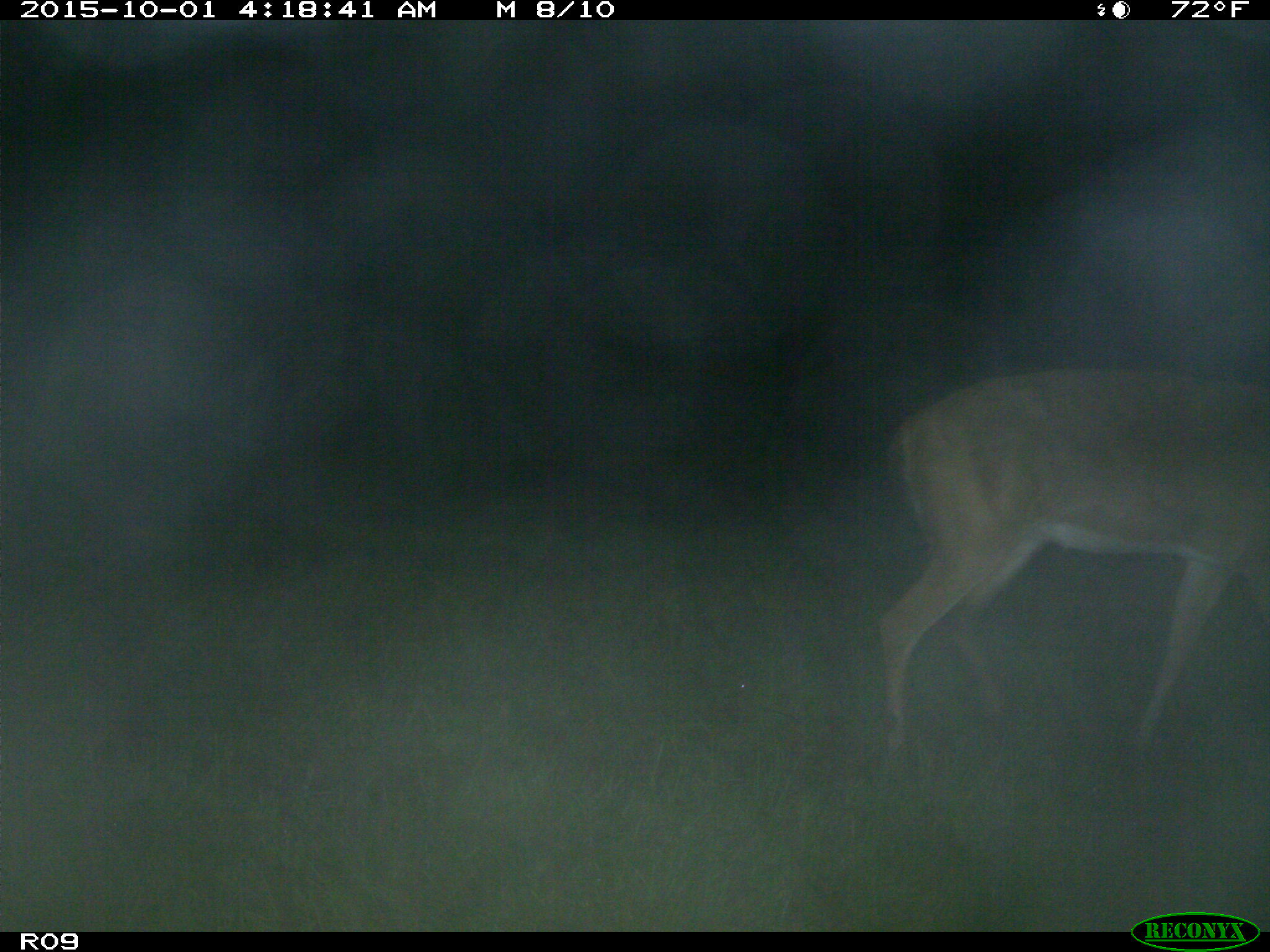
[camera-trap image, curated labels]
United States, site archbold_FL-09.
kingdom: Animalia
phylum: Chordata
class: Mammalia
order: Artiodactyla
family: Cervidae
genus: Odocoileus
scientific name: Odocoileus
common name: deer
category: unidentified deer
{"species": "unidentified deer (deer) (Odocoileus)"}